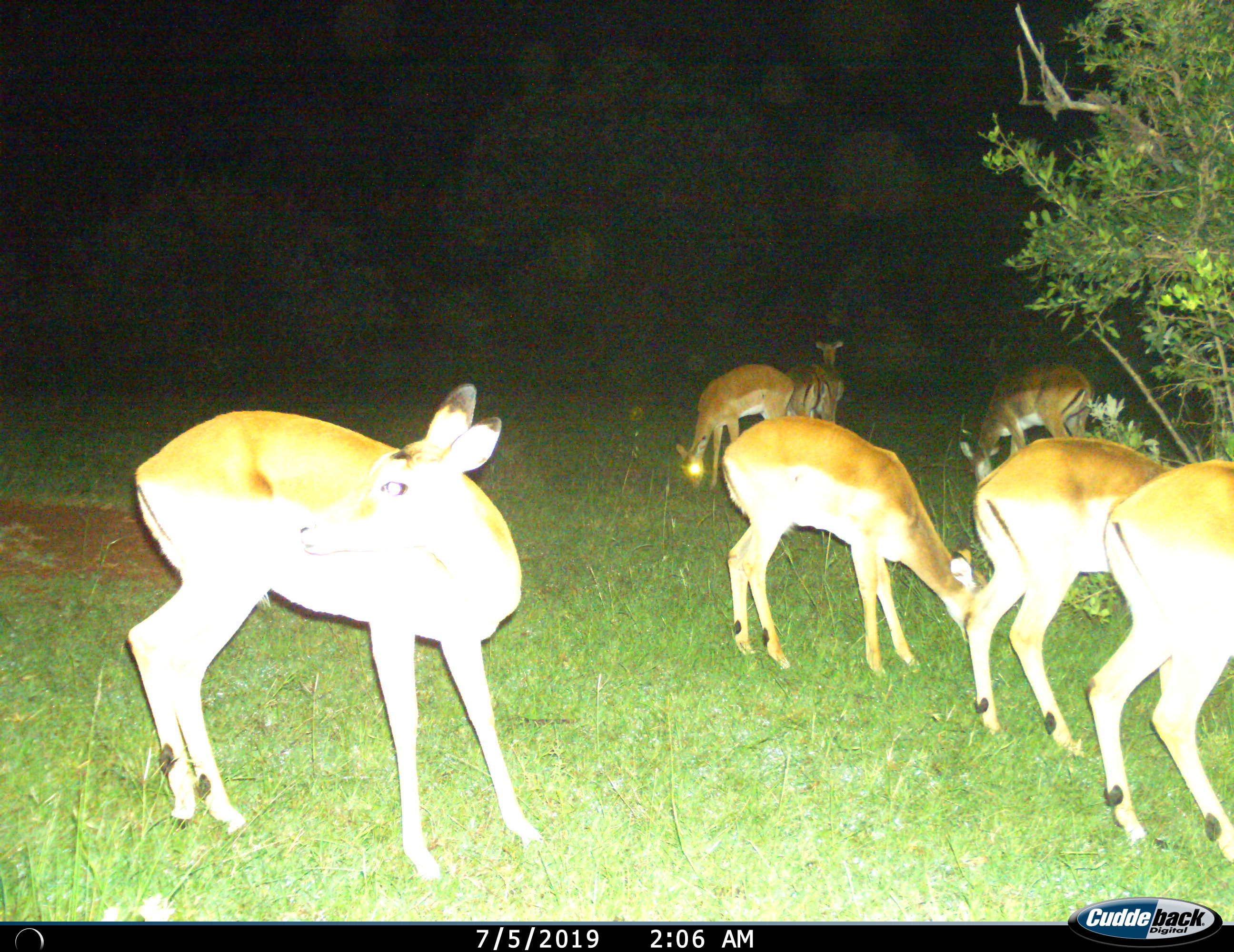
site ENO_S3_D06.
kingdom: Animalia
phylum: Chordata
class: Mammalia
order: Artiodactyla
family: Bovidae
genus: Aepyceros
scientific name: Aepyceros melampus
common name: impala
Impala (Aepyceros melampus), count 8. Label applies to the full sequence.